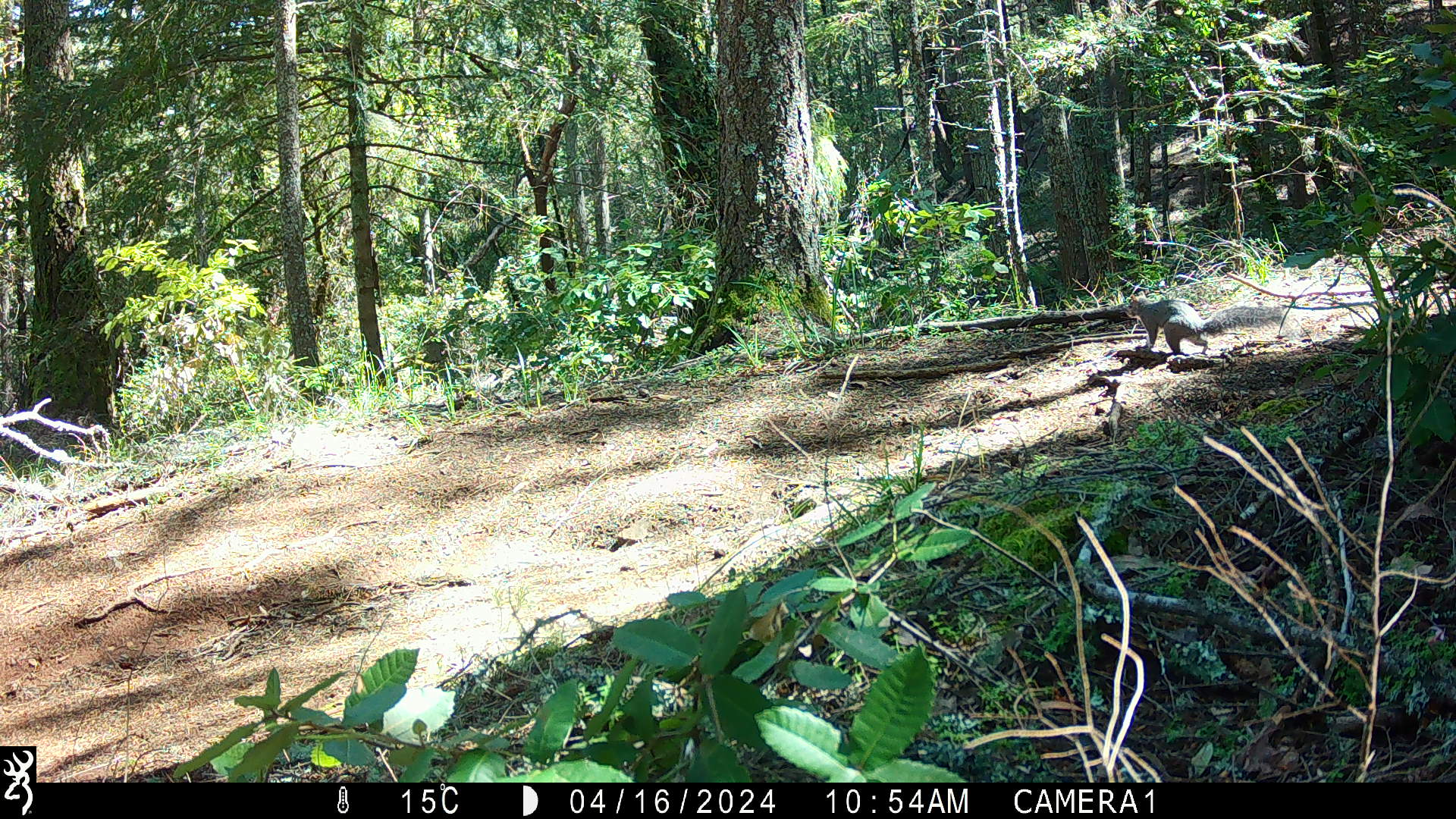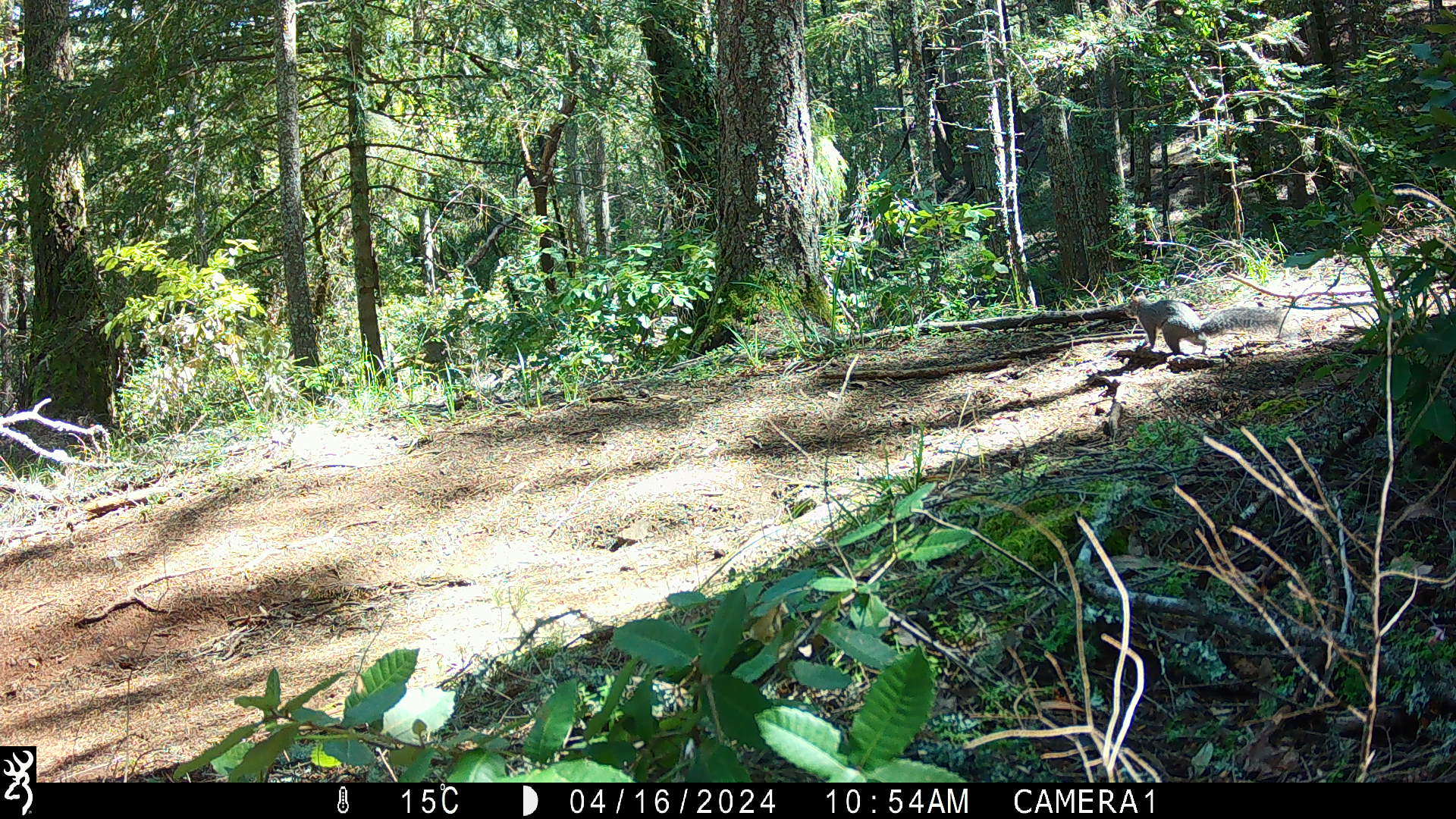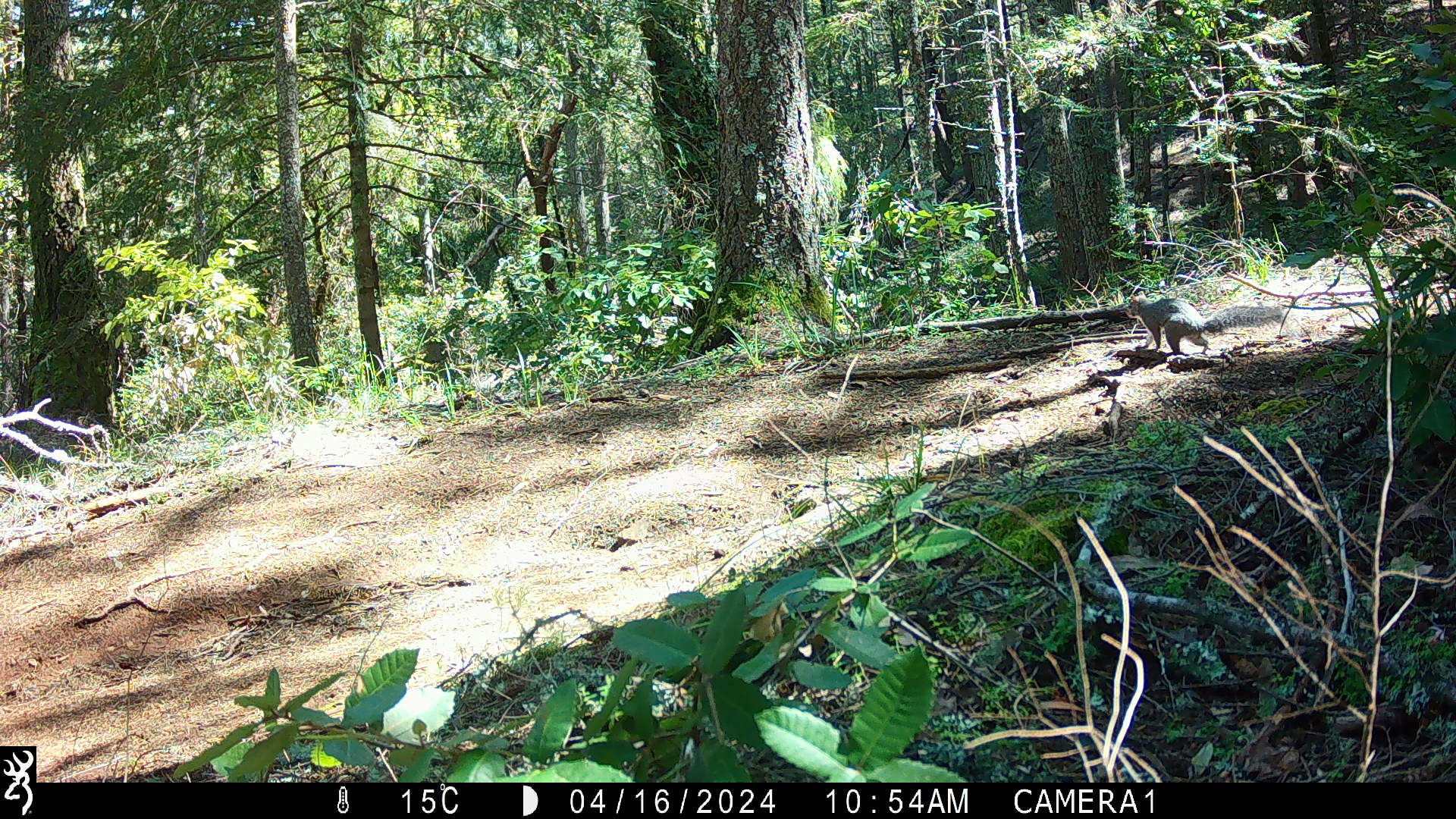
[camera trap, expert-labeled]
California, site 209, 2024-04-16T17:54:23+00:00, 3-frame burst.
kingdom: Animalia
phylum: Chordata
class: Mammalia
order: Rodentia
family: Sciuridae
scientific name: Sciuridae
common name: squirrel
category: unknown squirrel